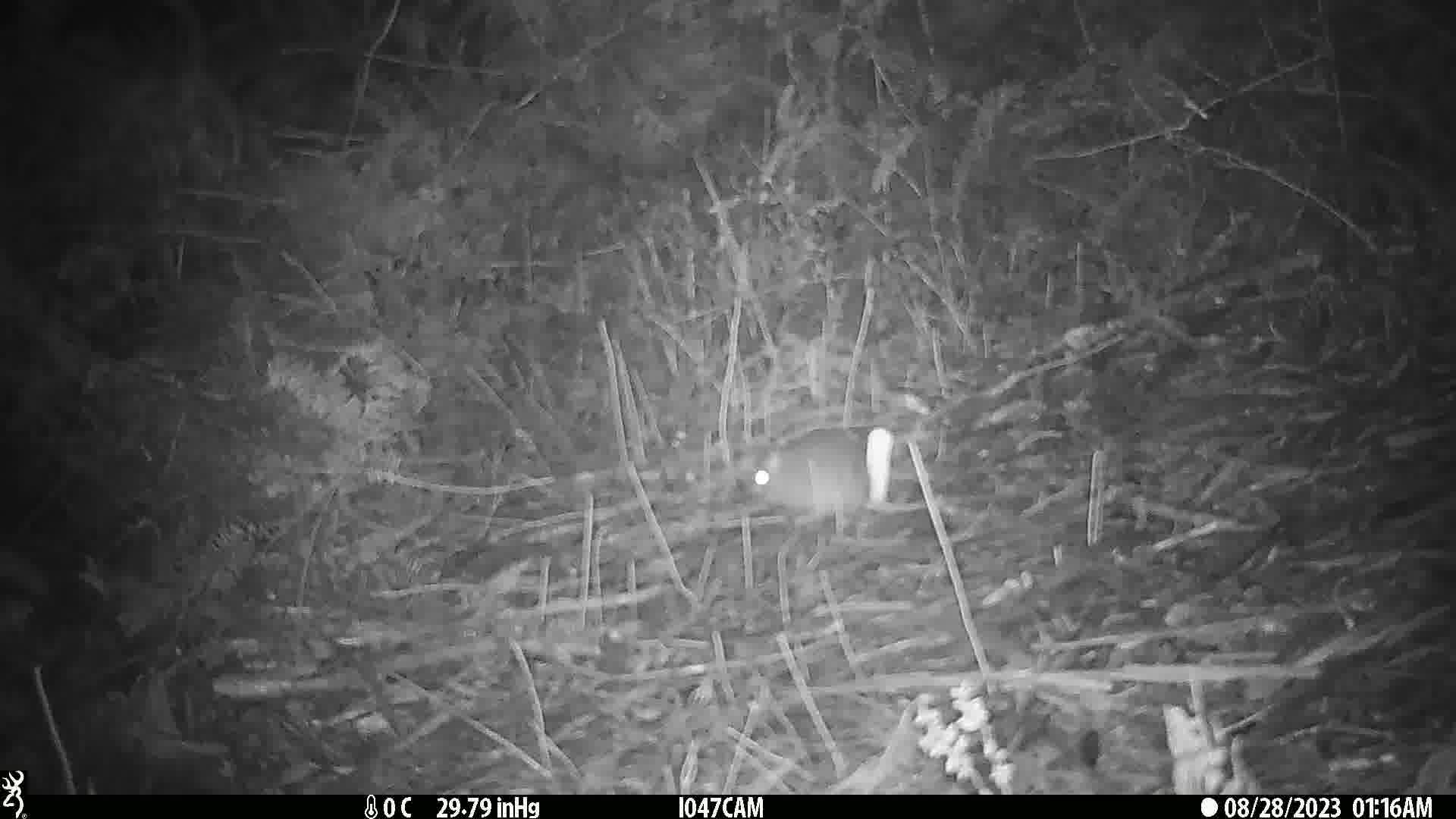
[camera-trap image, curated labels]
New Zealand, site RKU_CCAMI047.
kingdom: Animalia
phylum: Chordata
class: Mammalia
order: Rodentia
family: Muridae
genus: Rattus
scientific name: Rattus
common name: rat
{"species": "rat (Rattus)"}